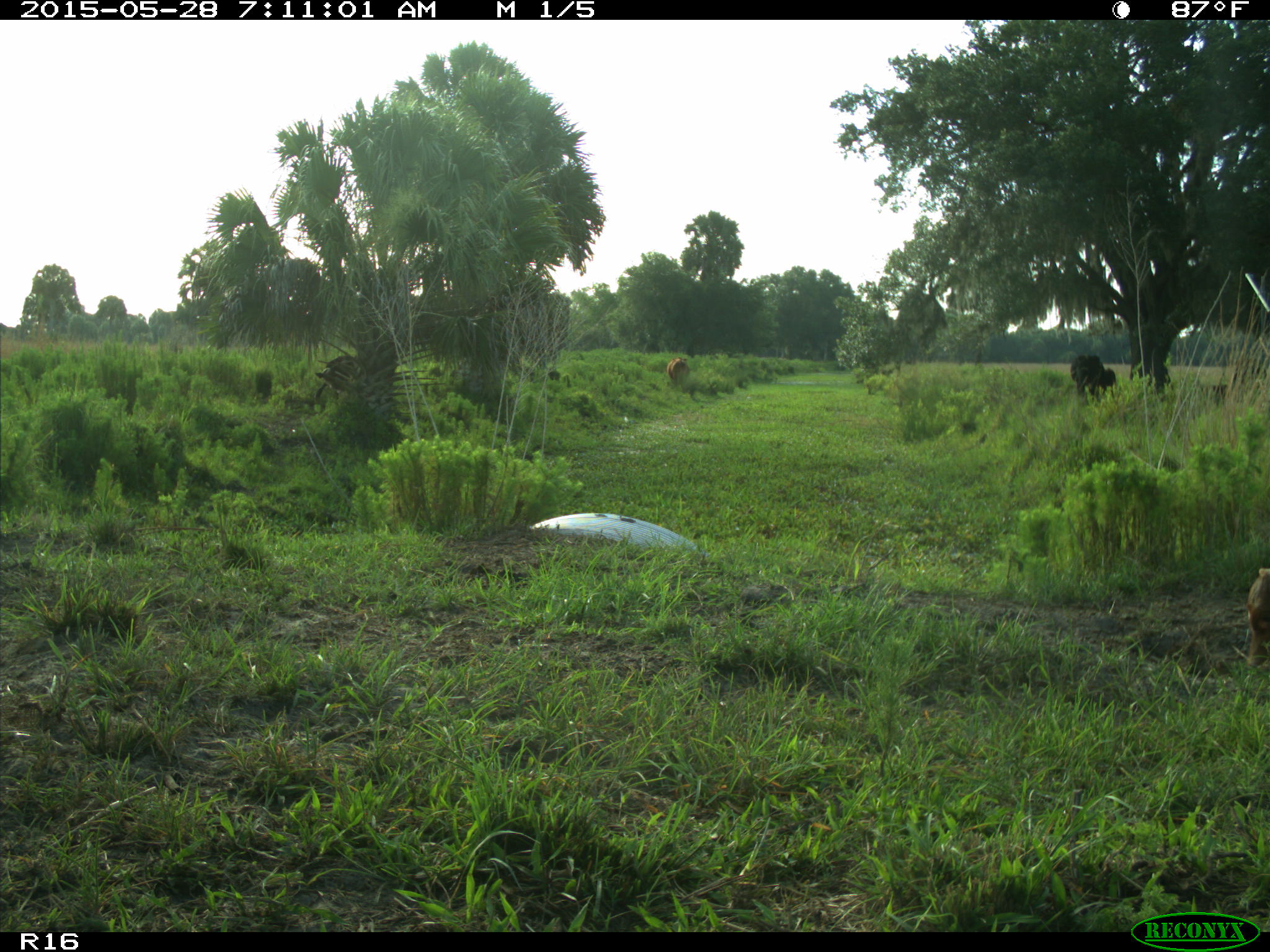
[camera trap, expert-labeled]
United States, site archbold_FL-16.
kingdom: Animalia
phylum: Chordata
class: Mammalia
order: Artiodactyla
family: Bovidae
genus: Bos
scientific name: Bos taurus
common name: domestic cow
Bos taurus (domestic cow).